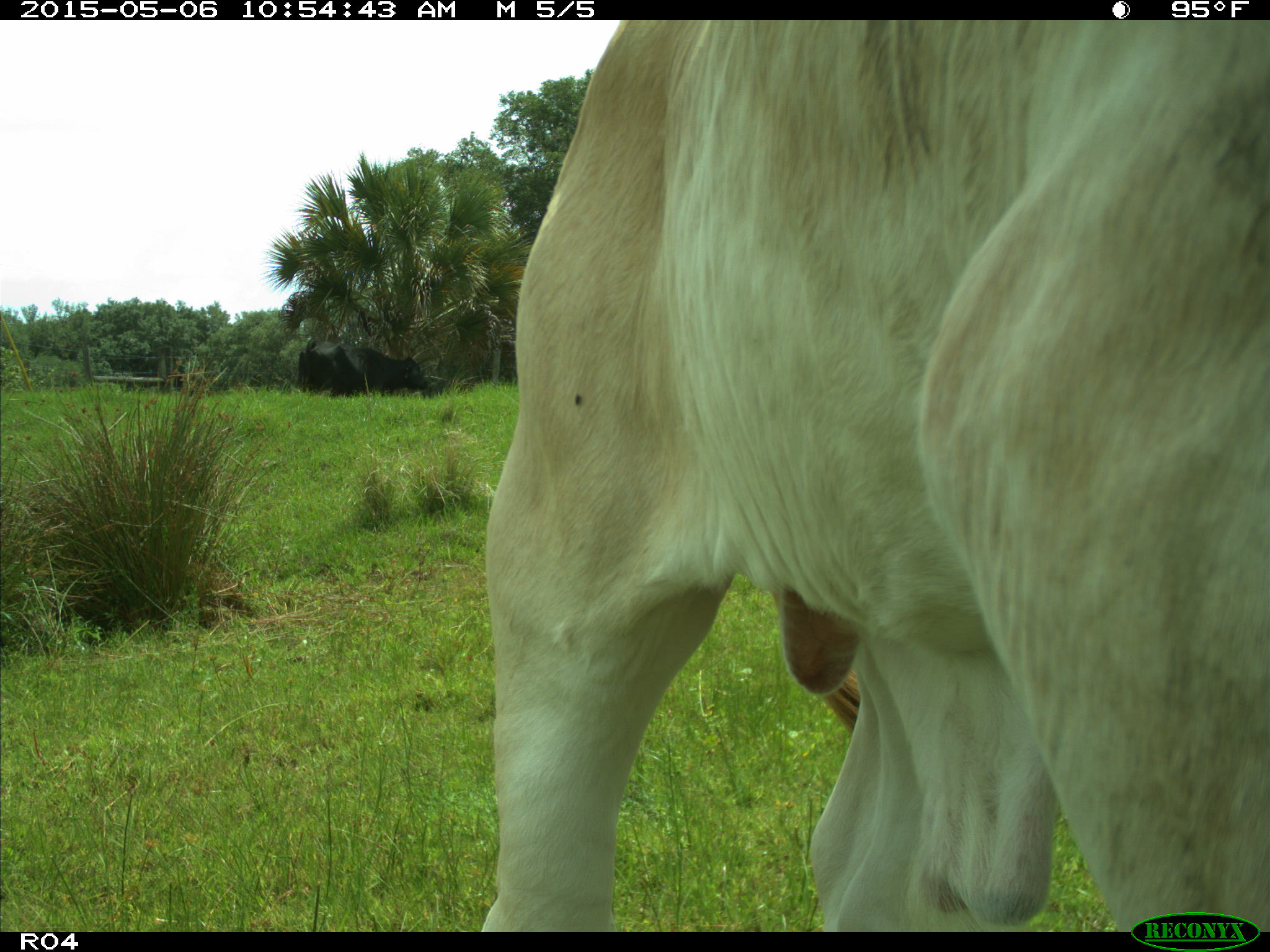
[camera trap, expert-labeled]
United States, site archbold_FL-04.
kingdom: Animalia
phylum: Chordata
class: Mammalia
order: Artiodactyla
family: Bovidae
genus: Bos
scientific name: Bos taurus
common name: domestic cow